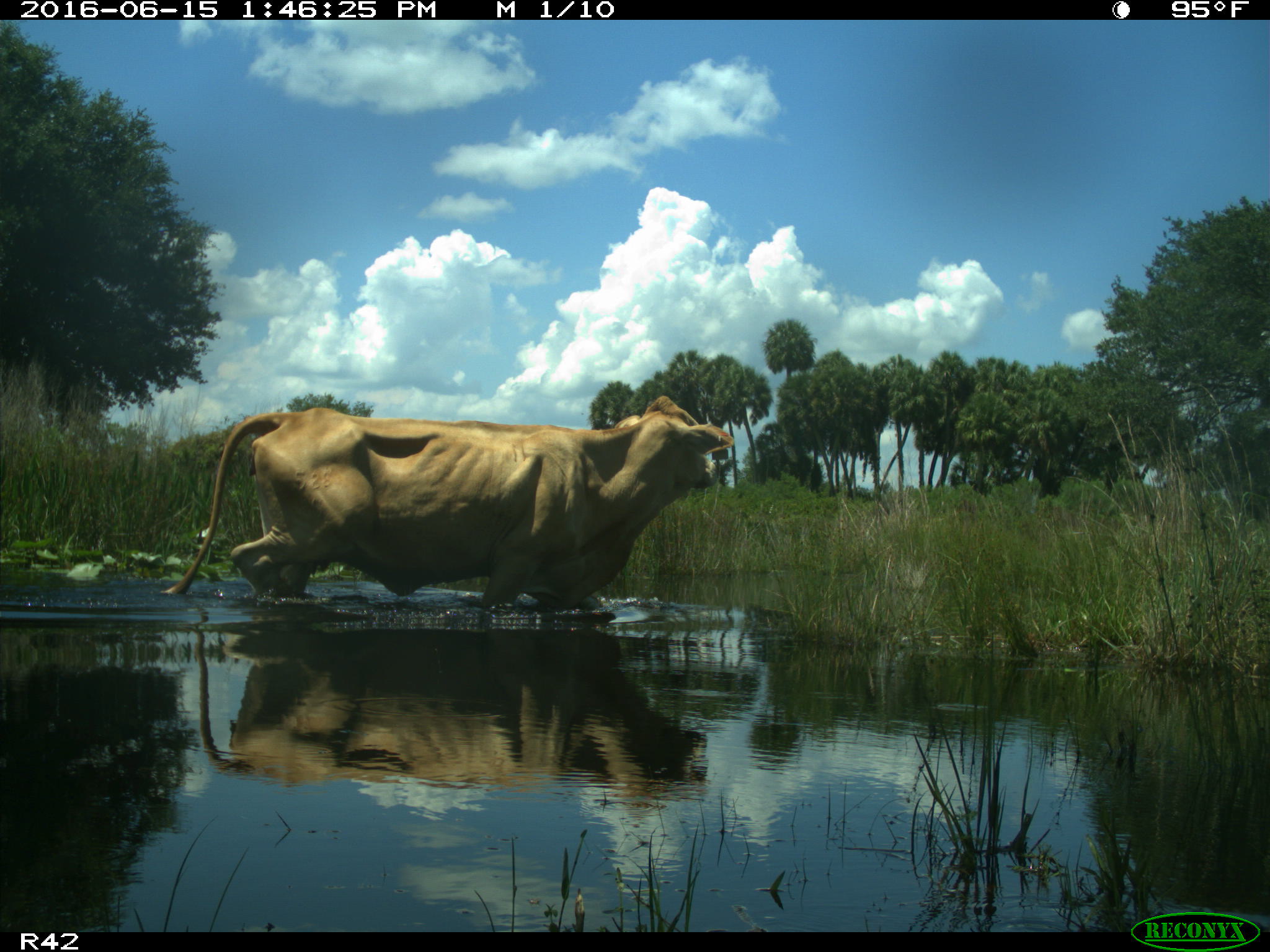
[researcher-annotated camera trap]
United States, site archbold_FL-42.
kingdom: Animalia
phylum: Chordata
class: Mammalia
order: Artiodactyla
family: Bovidae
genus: Bos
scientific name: Bos taurus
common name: domestic cow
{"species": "Bos taurus (domestic cow)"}